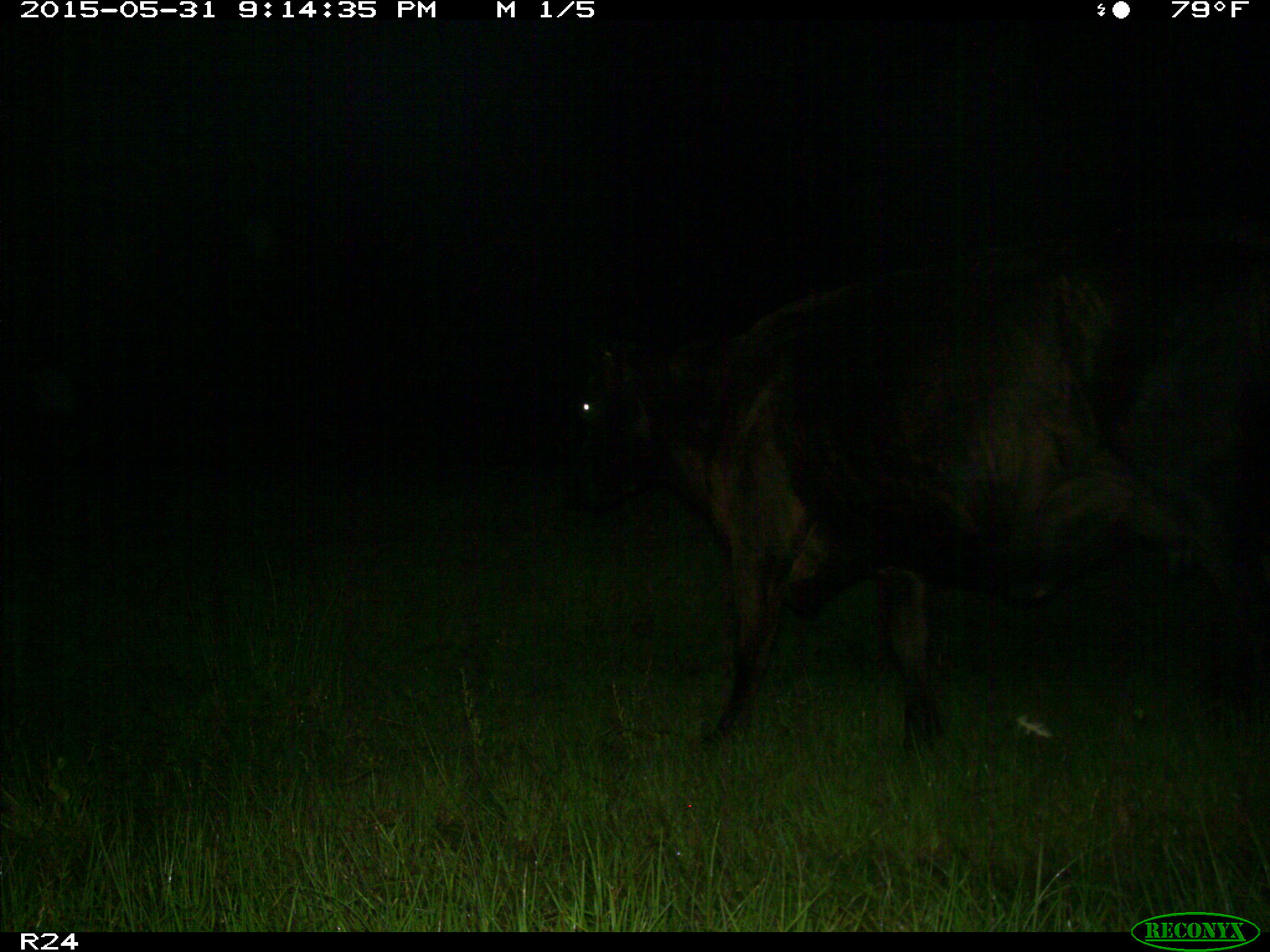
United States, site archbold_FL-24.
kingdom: Animalia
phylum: Chordata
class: Mammalia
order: Artiodactyla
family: Bovidae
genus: Bos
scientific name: Bos taurus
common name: domestic cow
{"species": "Bos taurus (domestic cow)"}